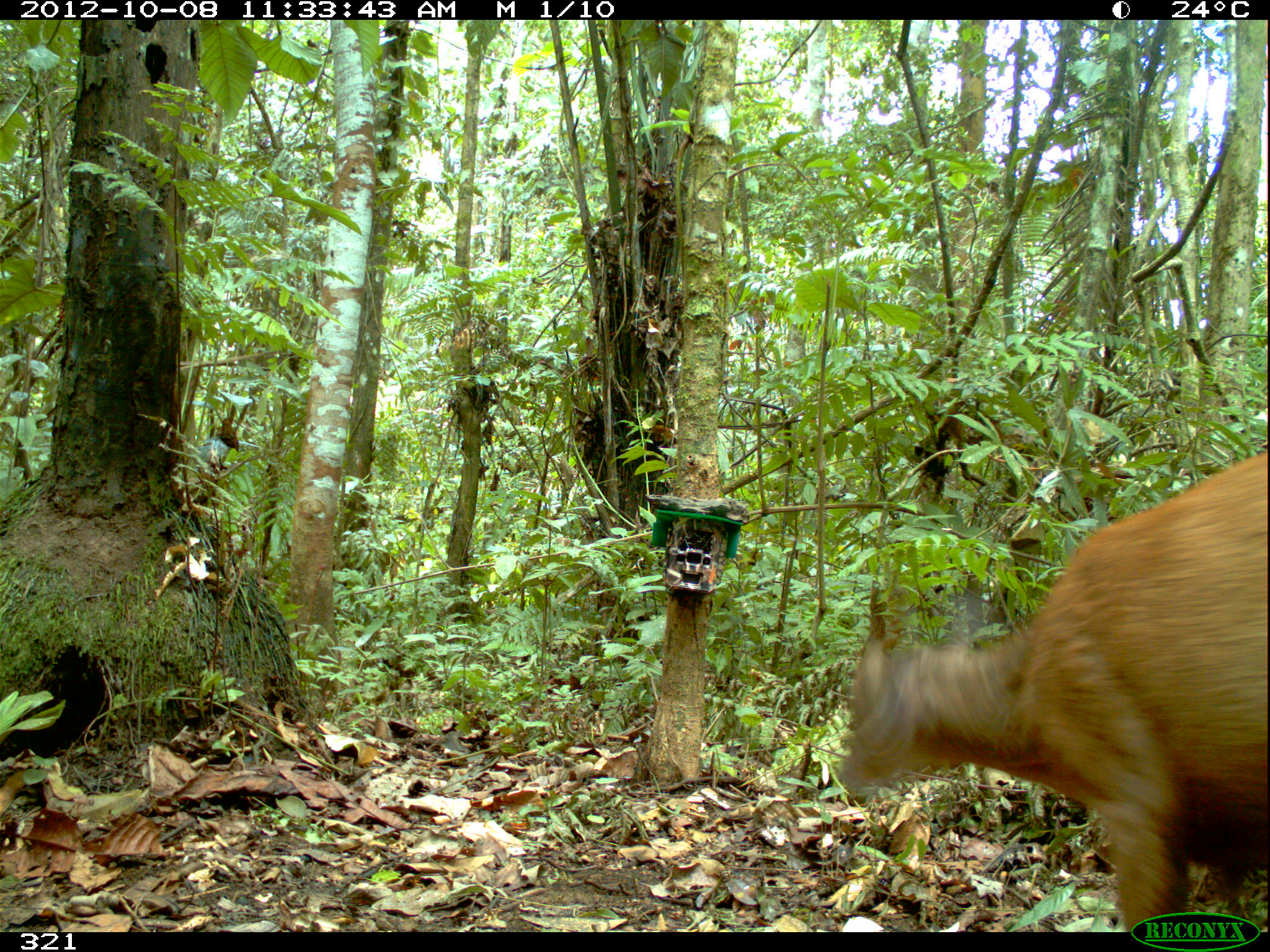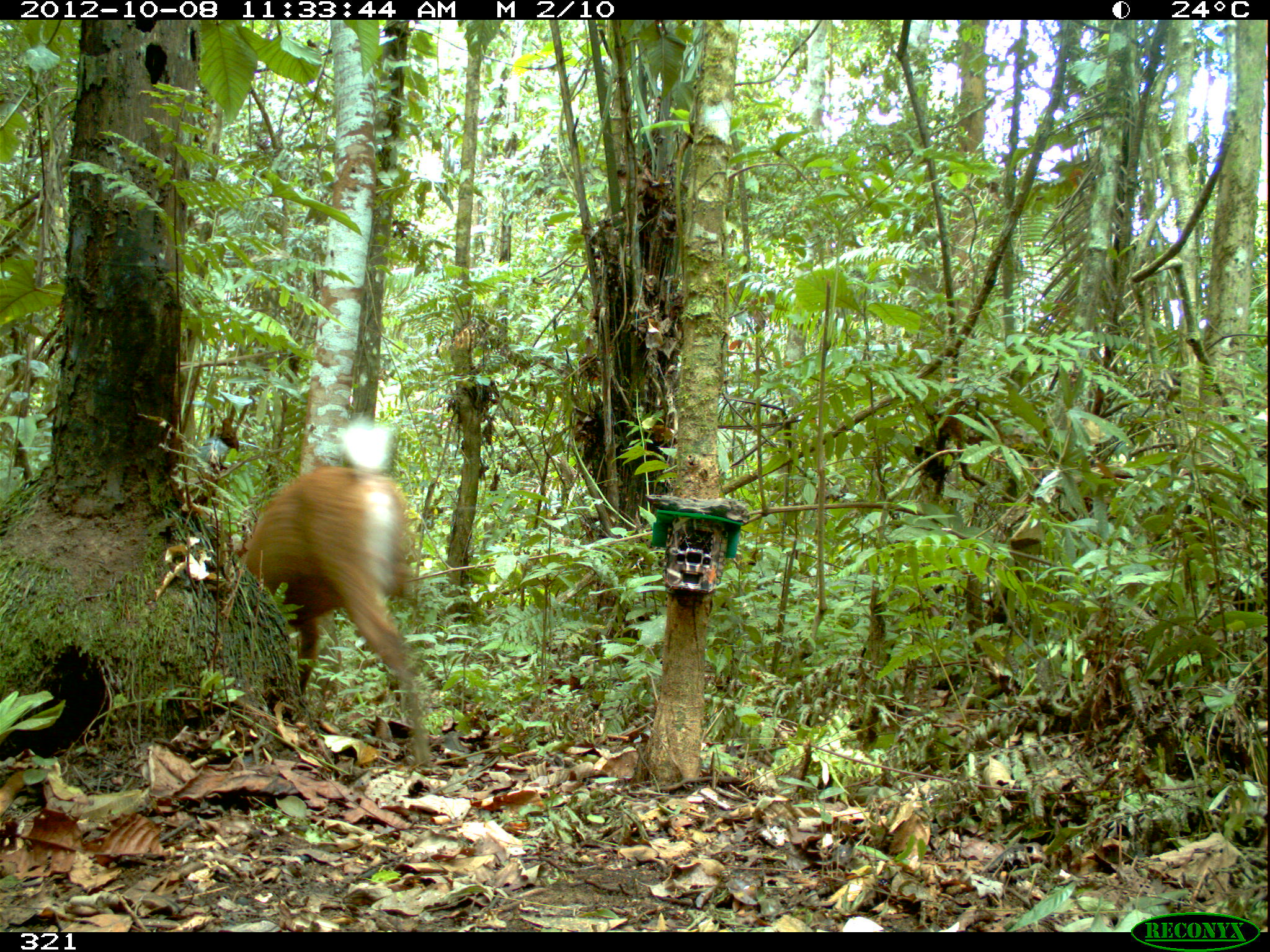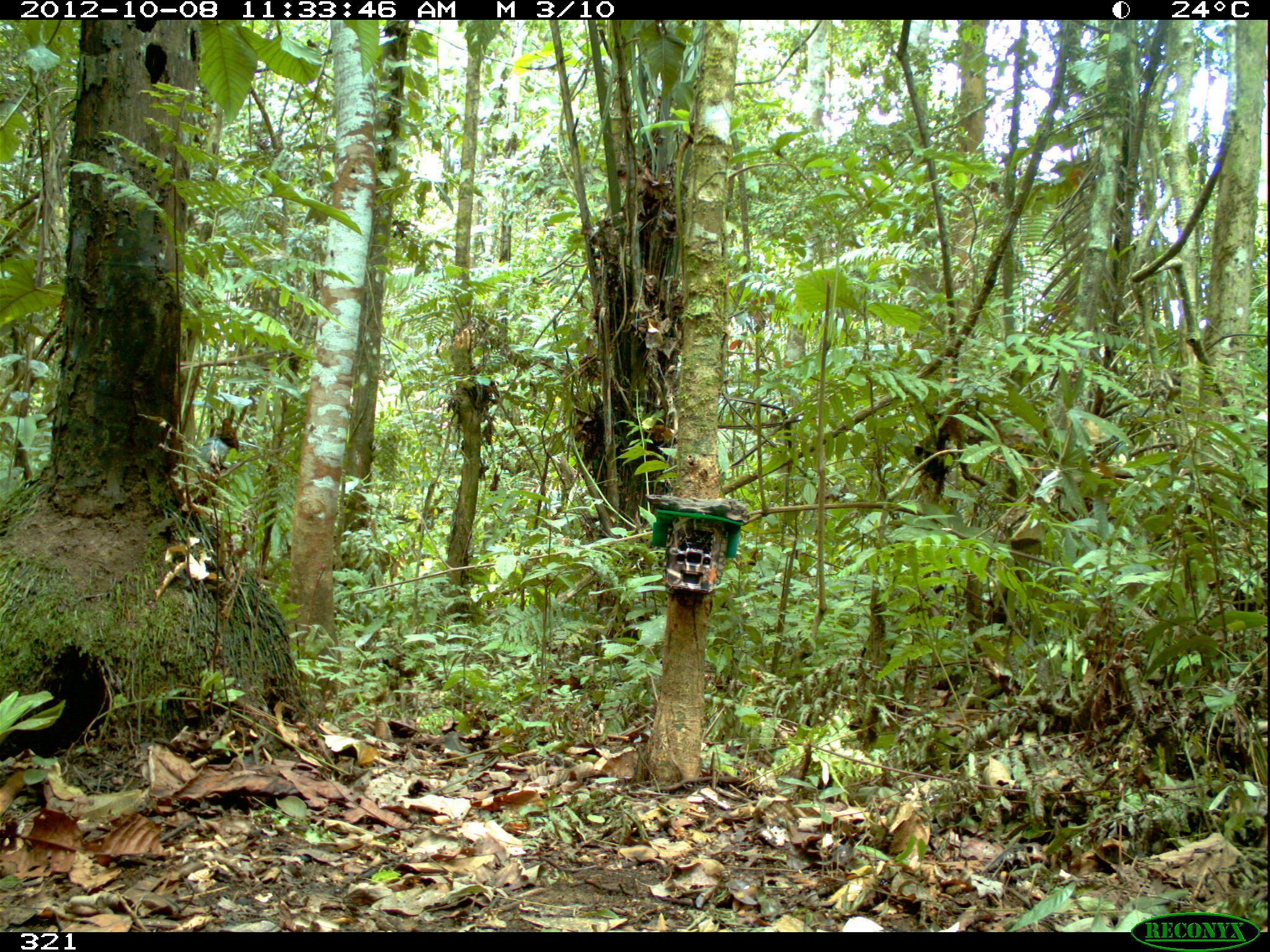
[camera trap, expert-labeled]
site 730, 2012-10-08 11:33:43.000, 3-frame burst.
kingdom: Animalia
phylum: Chordata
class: Mammalia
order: Artiodactyla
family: Cervidae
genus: Mazama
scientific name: Mazama americana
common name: red brocket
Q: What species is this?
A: Mazama americana (red brocket).